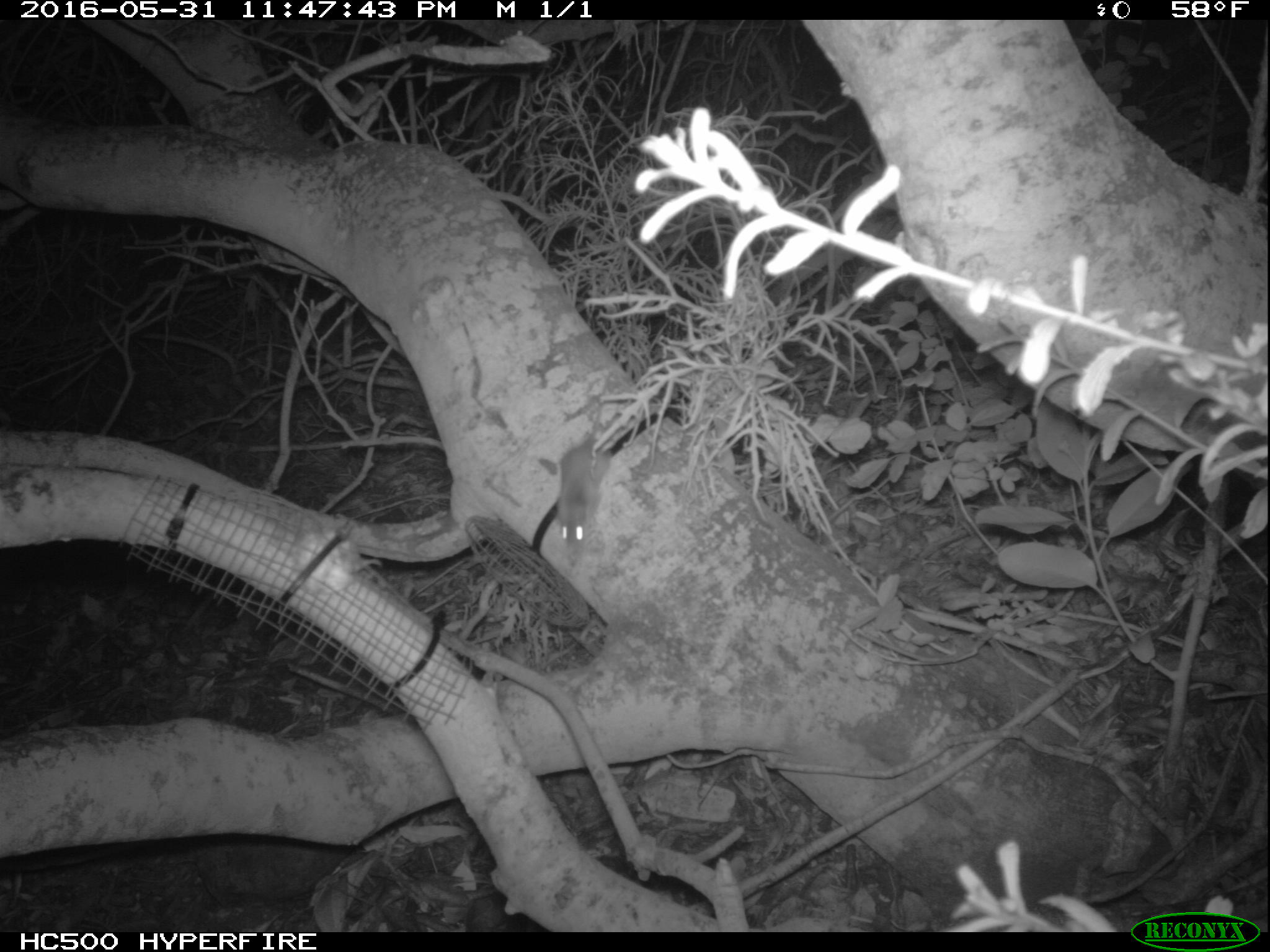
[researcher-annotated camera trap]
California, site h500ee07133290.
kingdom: Animalia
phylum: Chordata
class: Mammalia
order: Rodentia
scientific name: Rodentia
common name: rodent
Rodent (Rodentia).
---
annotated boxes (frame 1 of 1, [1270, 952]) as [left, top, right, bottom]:
rodent: [557, 396, 610, 553]